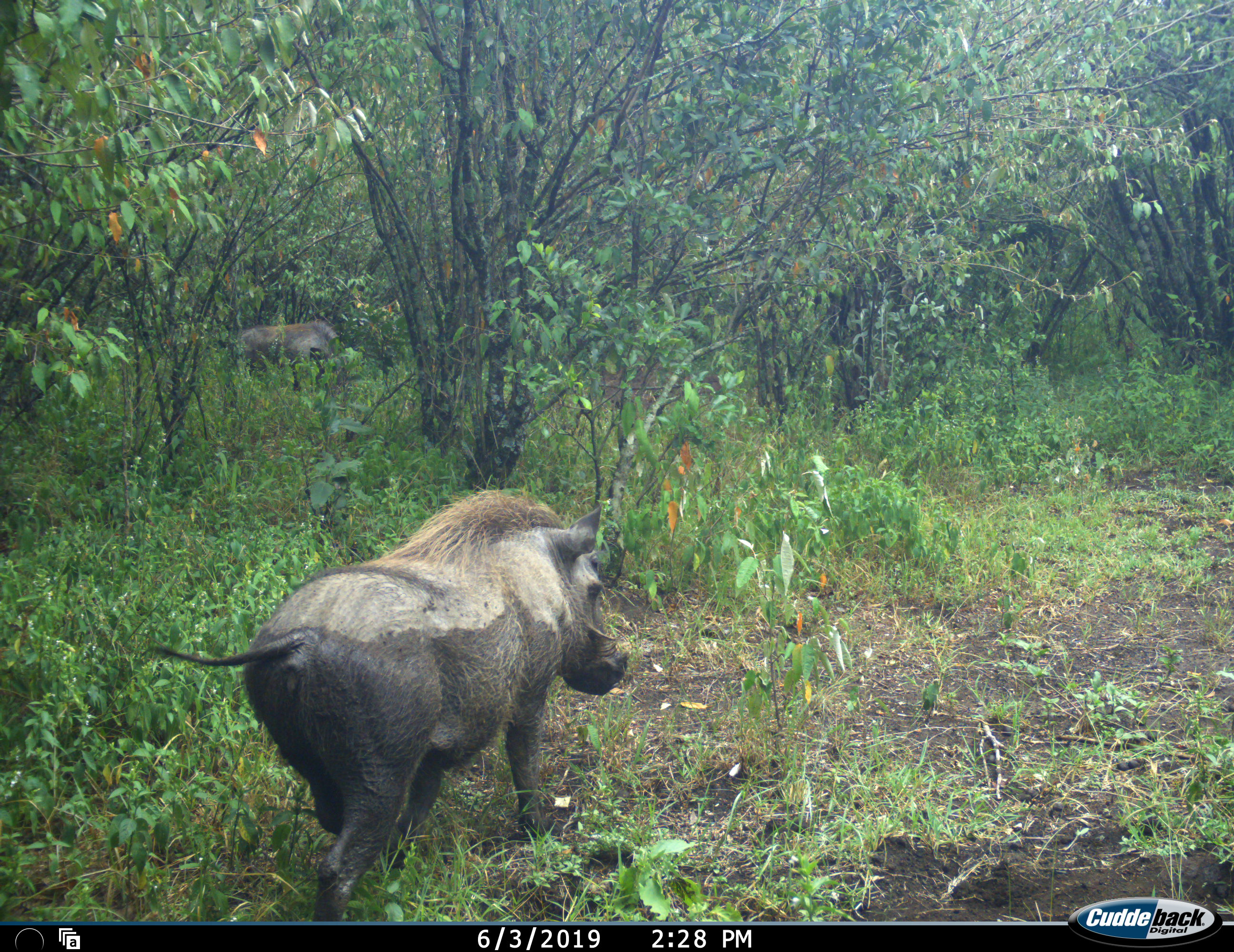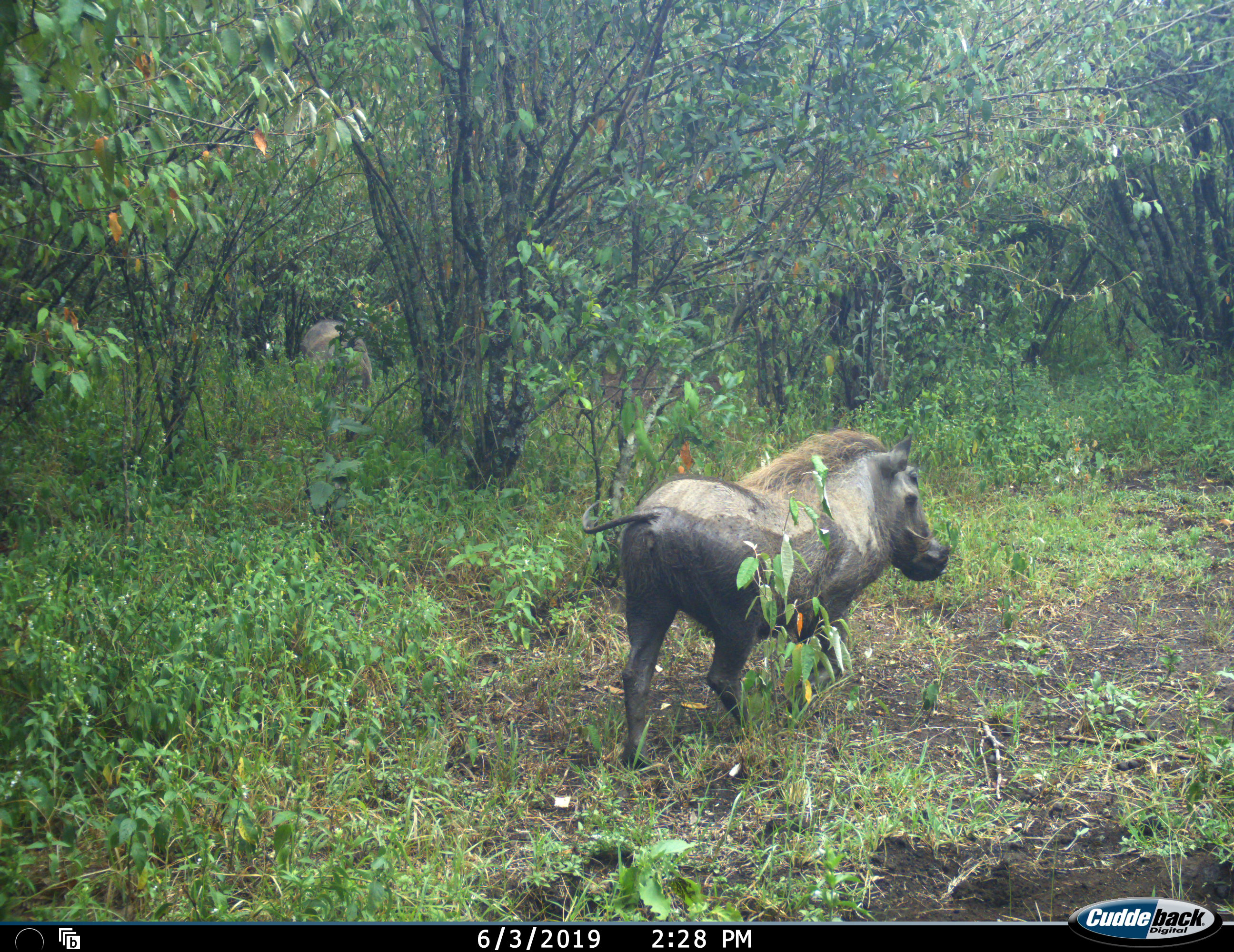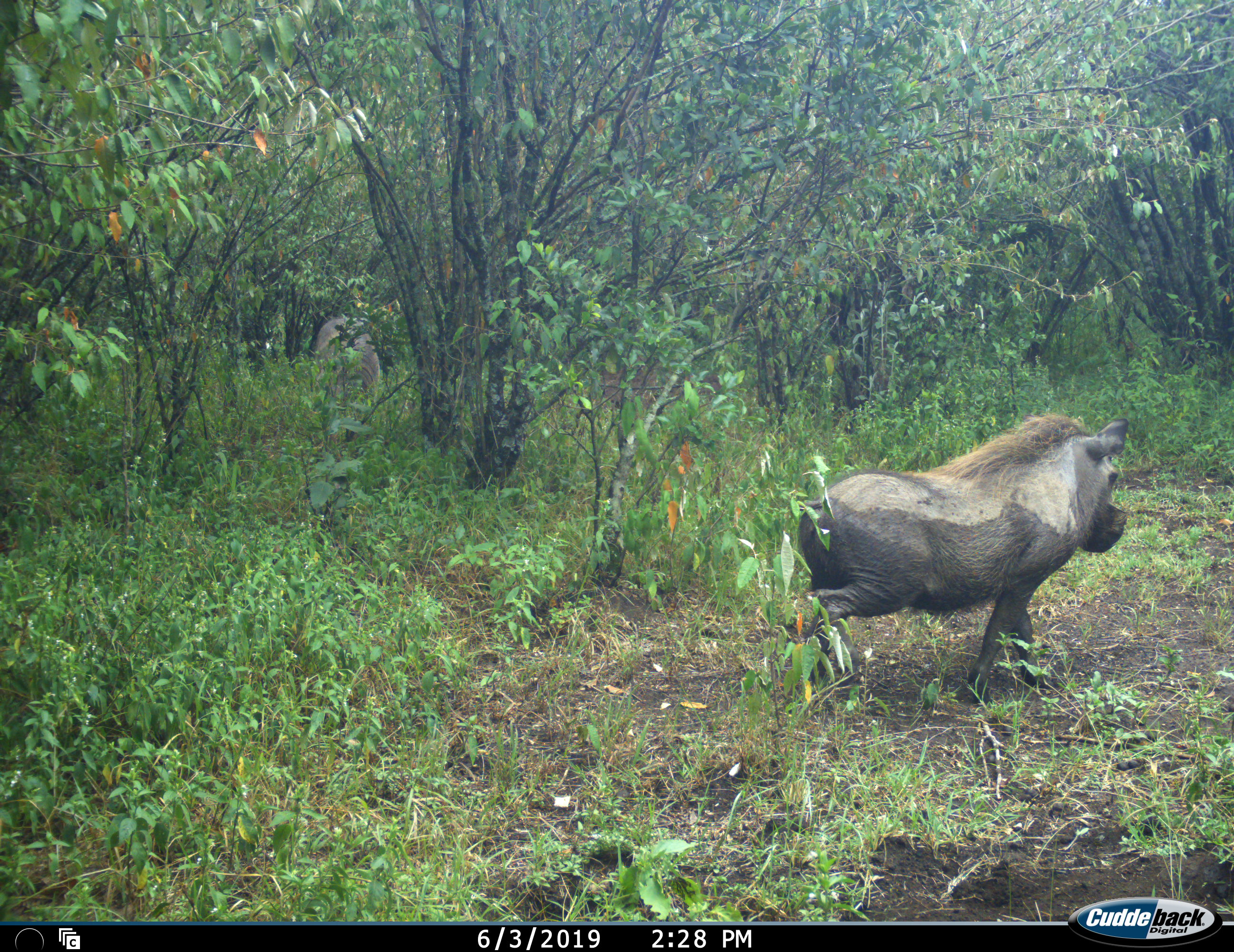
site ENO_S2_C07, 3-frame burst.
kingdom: Animalia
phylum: Chordata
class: Mammalia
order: Artiodactyla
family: Suidae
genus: Phacochoerus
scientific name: Phacochoerus africanus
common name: warthog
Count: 2.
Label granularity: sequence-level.